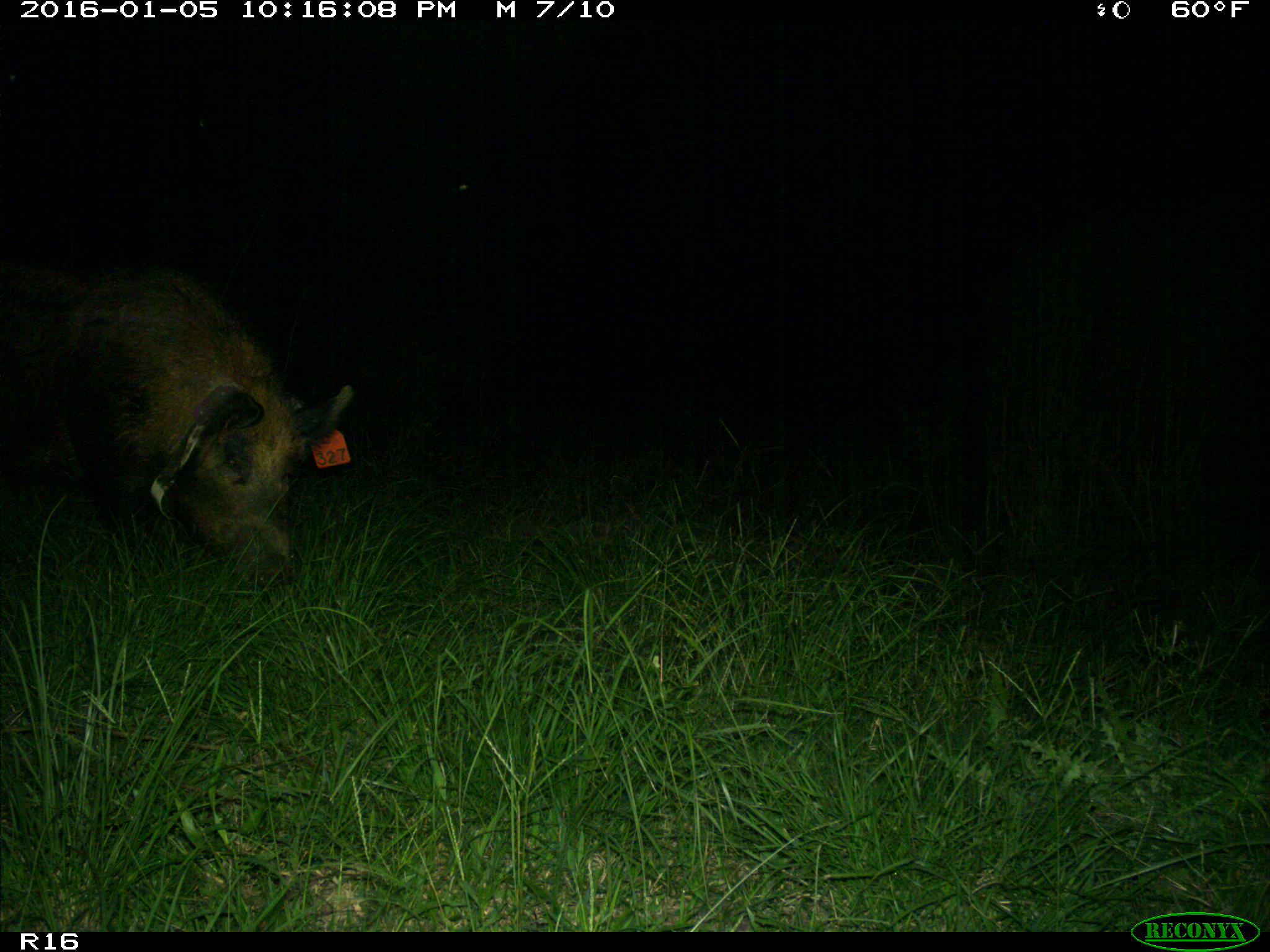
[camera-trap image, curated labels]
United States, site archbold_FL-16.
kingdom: Animalia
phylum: Chordata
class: Mammalia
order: Artiodactyla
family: Suidae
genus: Sus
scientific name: Sus scrofa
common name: wild boar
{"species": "Sus scrofa (wild boar)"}